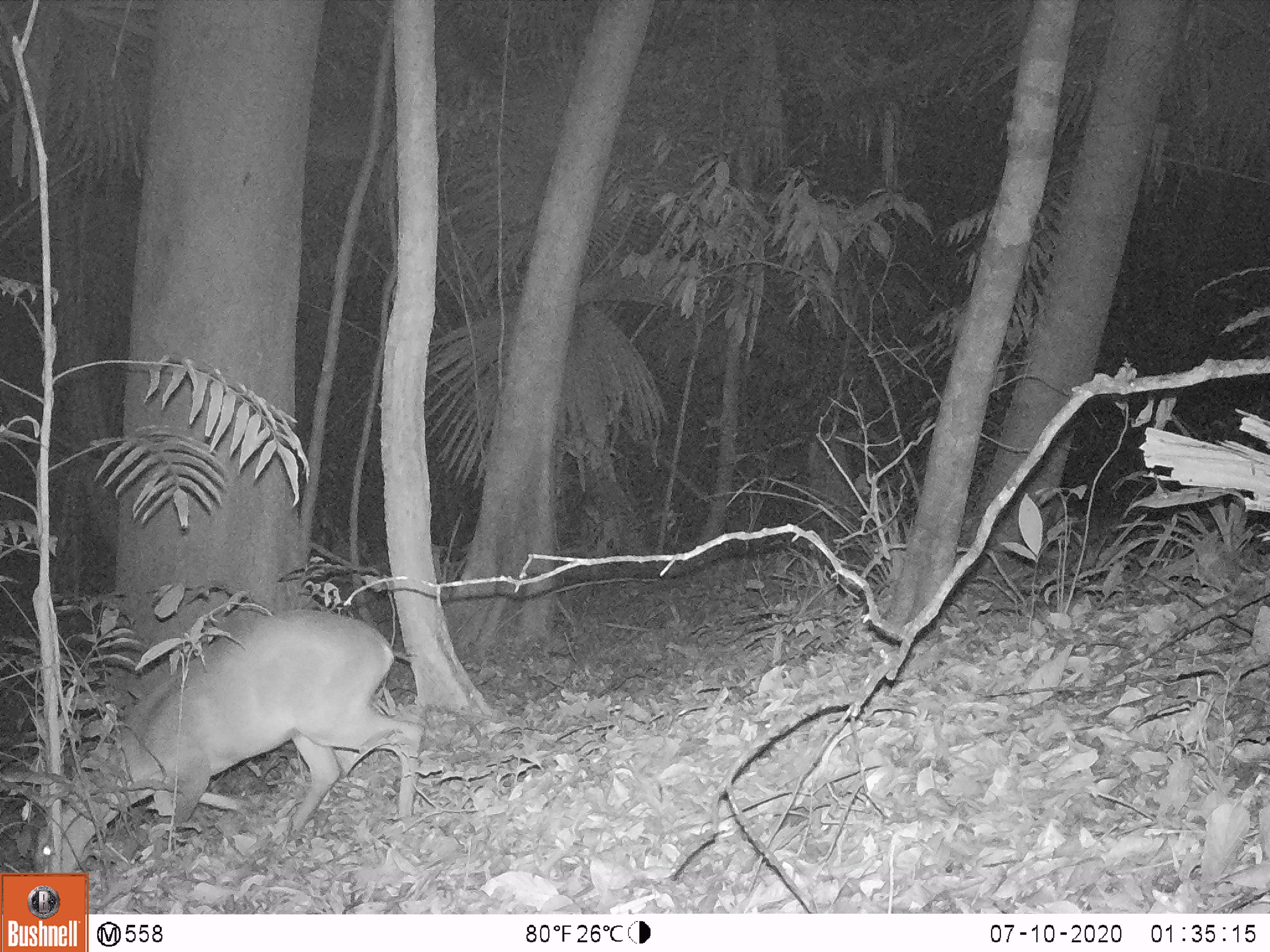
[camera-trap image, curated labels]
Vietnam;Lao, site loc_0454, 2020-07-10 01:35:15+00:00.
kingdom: Animalia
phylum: Chordata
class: Mammalia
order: Artiodactyla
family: Cervidae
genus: Muntiacus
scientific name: Muntiacus vuquangensis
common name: large-antlered muntjac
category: large antlered muntjac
Large antlered muntjac (large-antlered muntjac) (Muntiacus vuquangensis). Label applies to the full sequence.